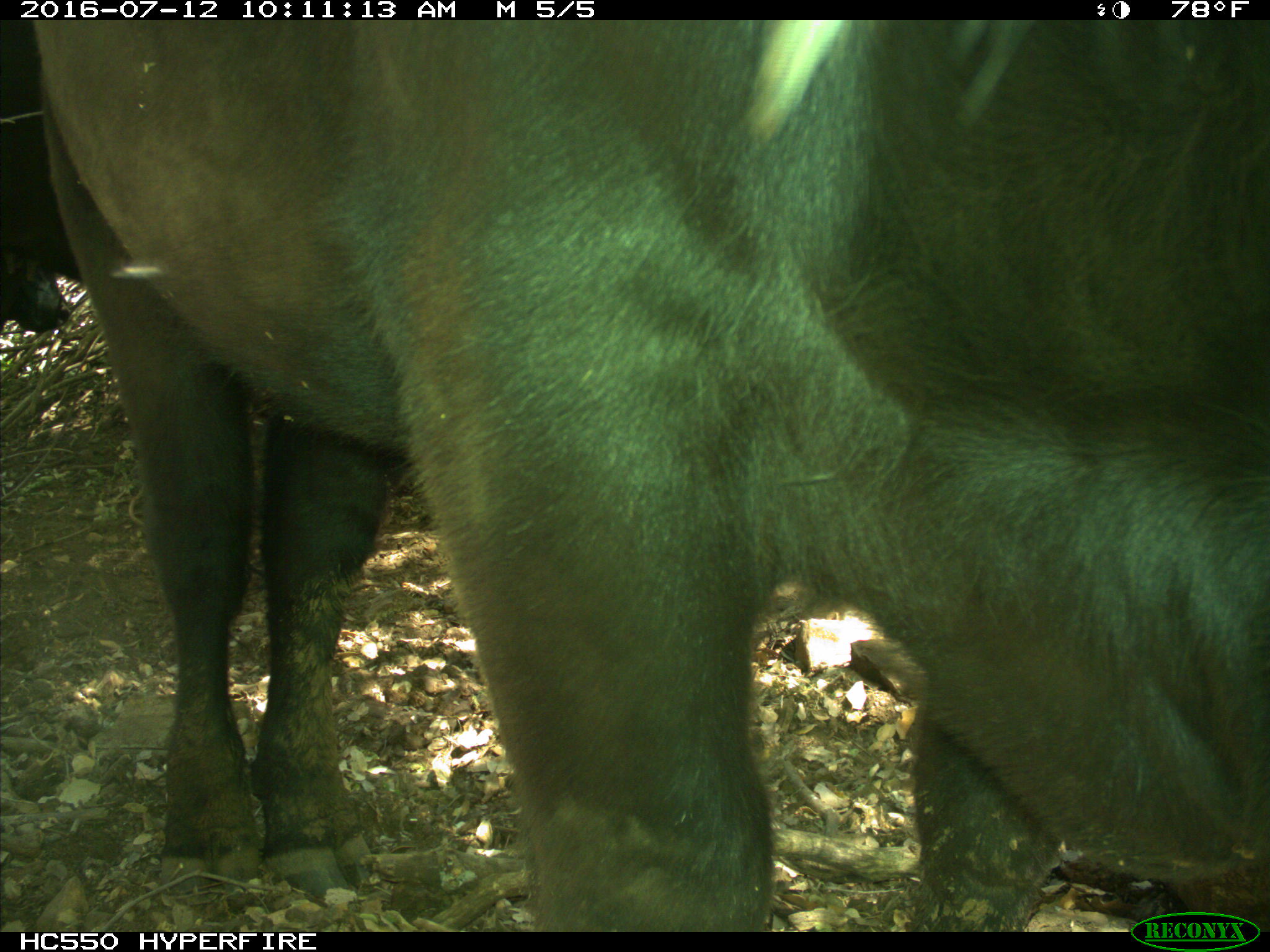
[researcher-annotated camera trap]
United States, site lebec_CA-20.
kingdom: Animalia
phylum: Chordata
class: Mammalia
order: Artiodactyla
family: Bovidae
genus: Bos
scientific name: Bos taurus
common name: domestic cow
Bos taurus (domestic cow).